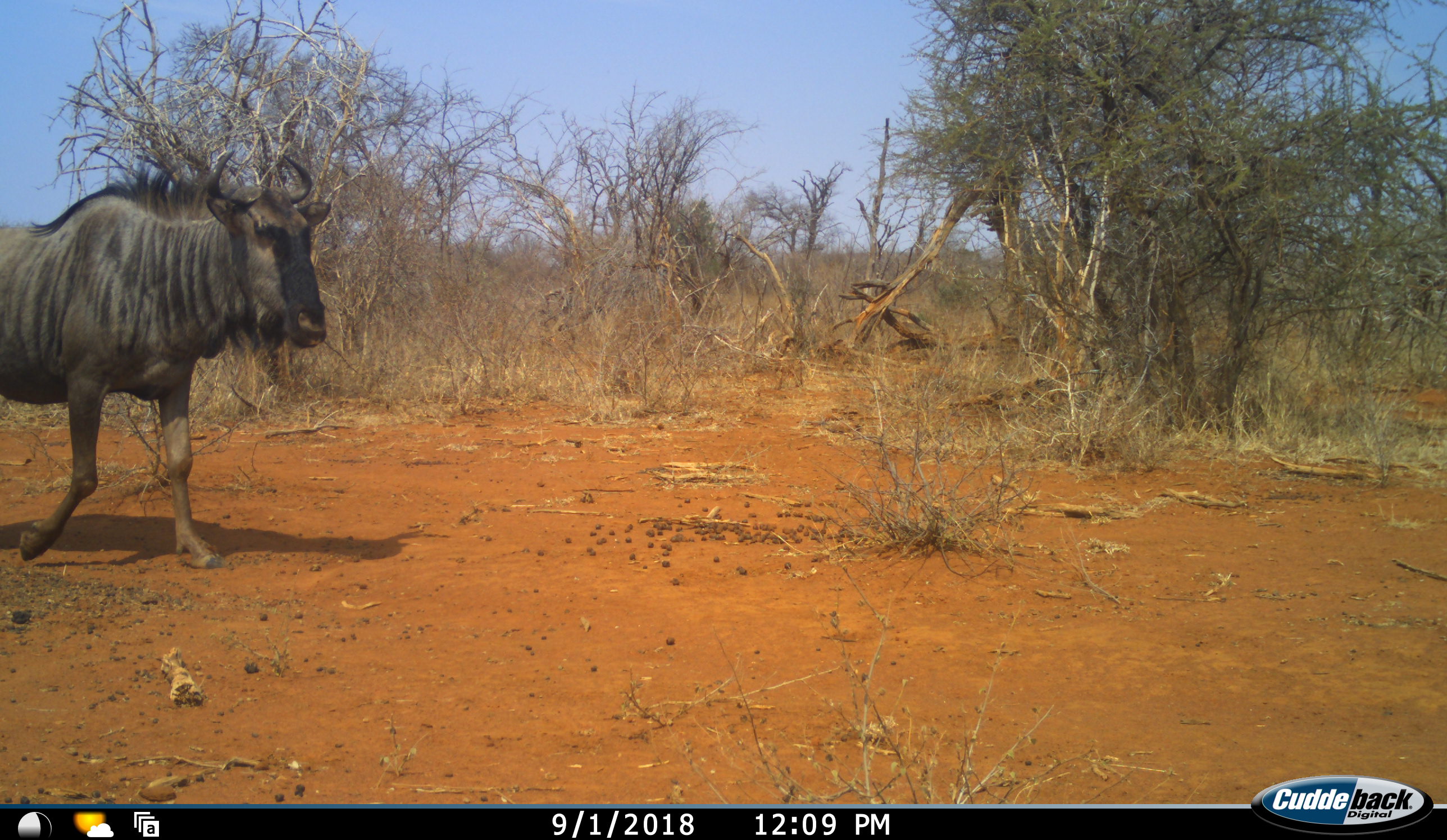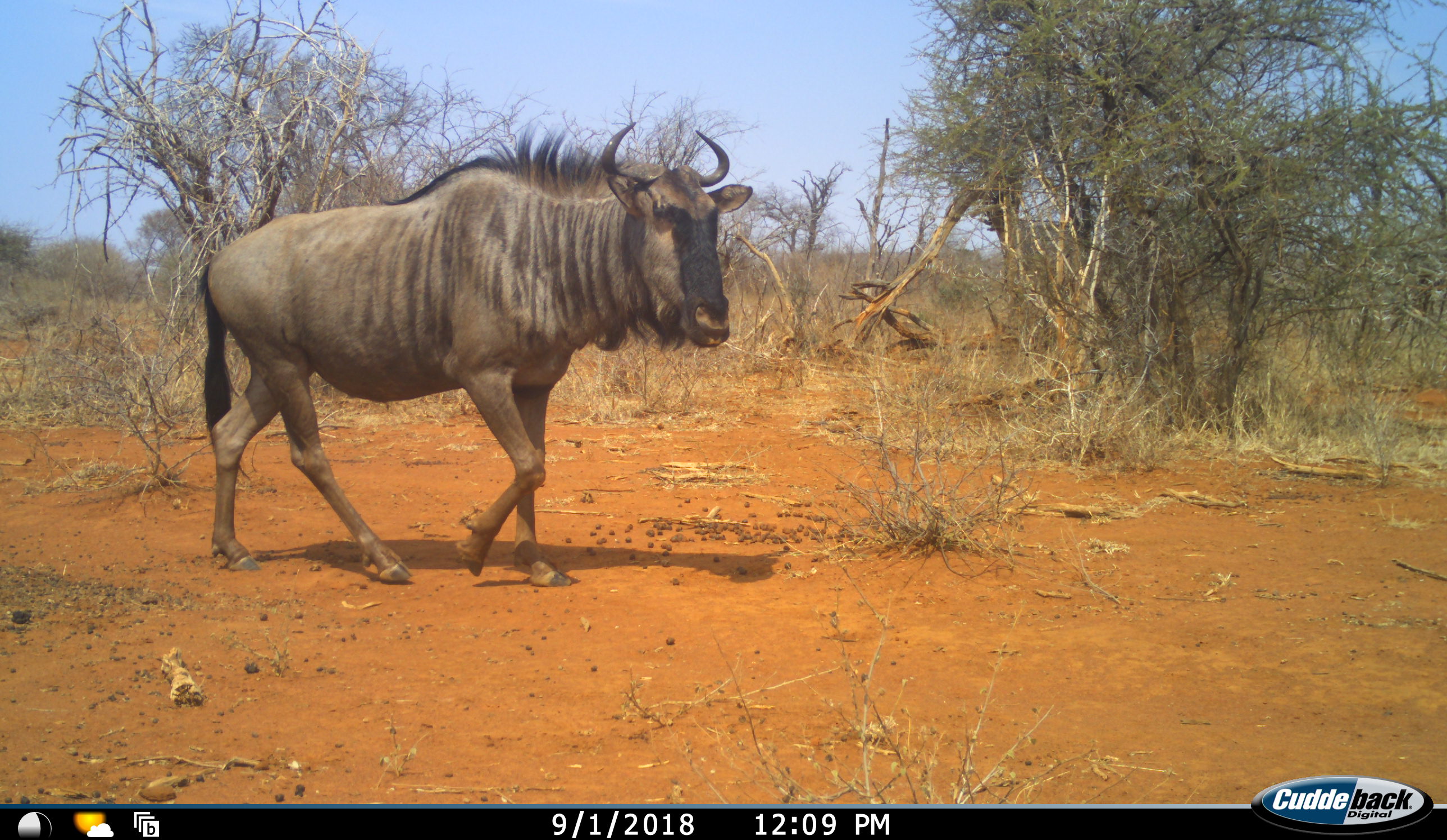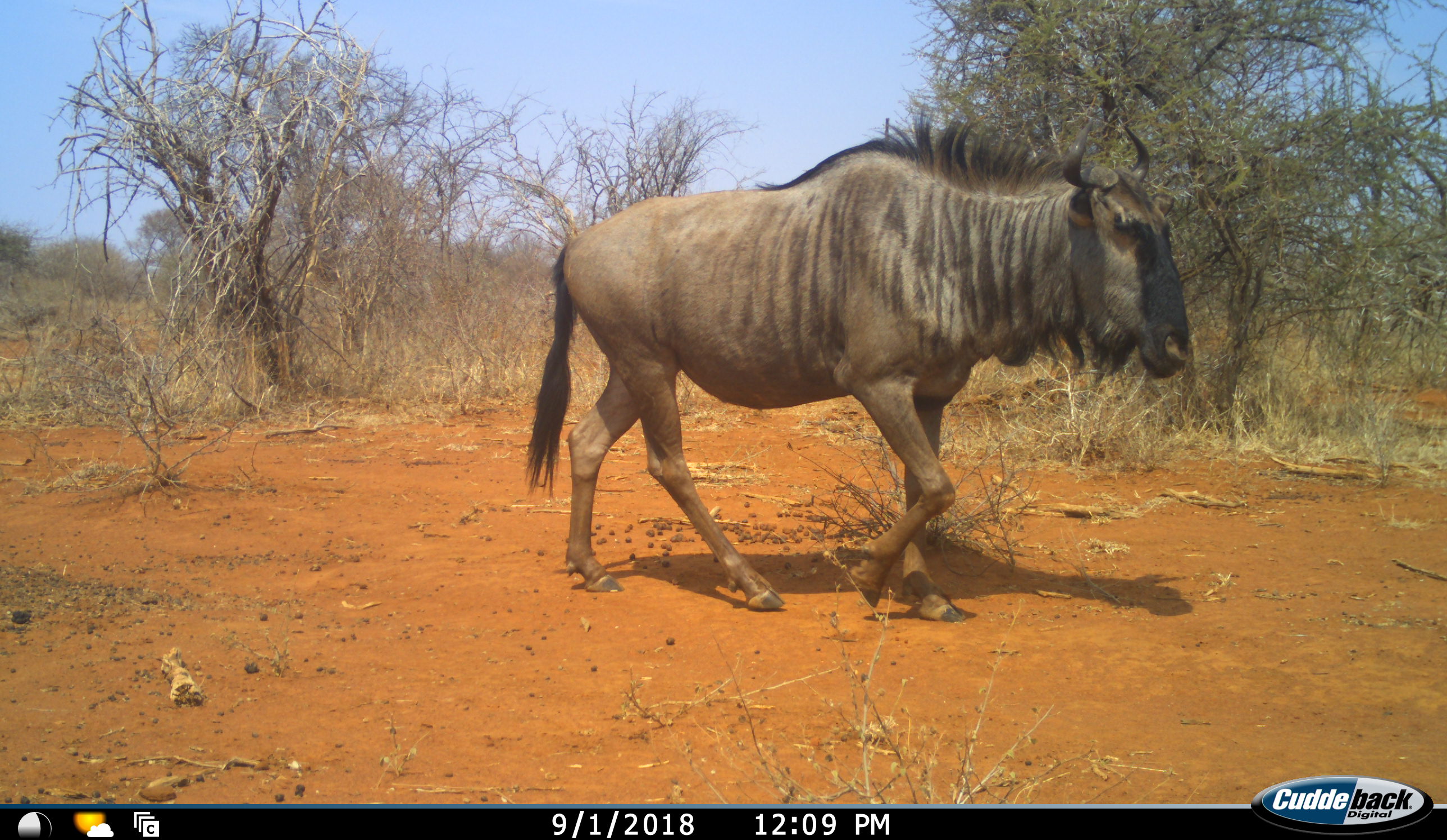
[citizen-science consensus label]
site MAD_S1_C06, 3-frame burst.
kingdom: Animalia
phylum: Chordata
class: Mammalia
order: Artiodactyla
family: Bovidae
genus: Connochaetes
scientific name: Connochaetes taurinus taurinus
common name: blue wildebeest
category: wildebeestblue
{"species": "wildebeestblue (blue wildebeest) (Connochaetes taurinus taurinus)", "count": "1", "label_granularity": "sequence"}